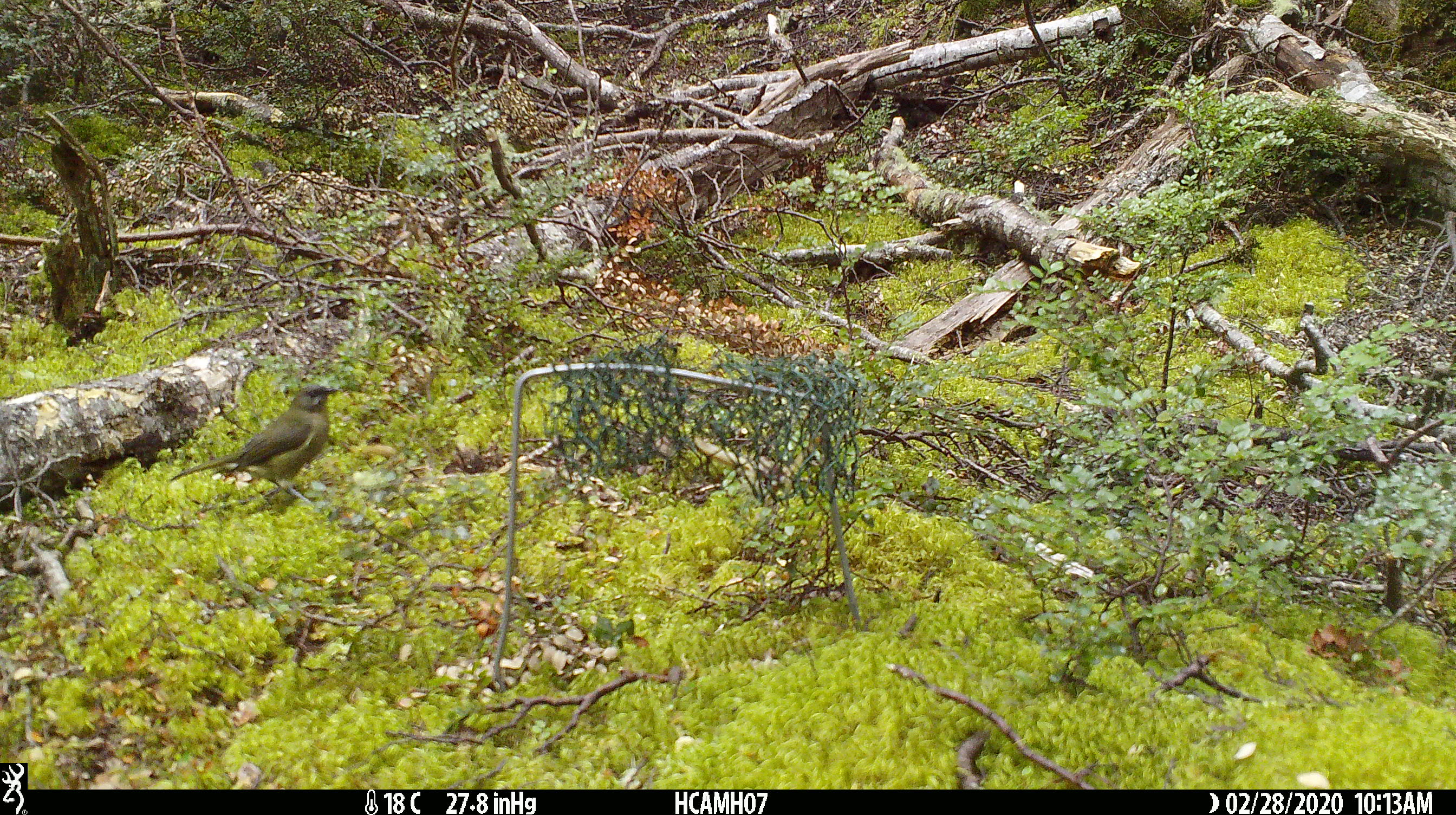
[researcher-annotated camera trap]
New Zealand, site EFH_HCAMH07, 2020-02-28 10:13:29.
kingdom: Animalia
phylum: Chordata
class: Aves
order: Passeriformes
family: Meliphagidae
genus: Anthornis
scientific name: Anthornis melanura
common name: new zealand bellbird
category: bellbird